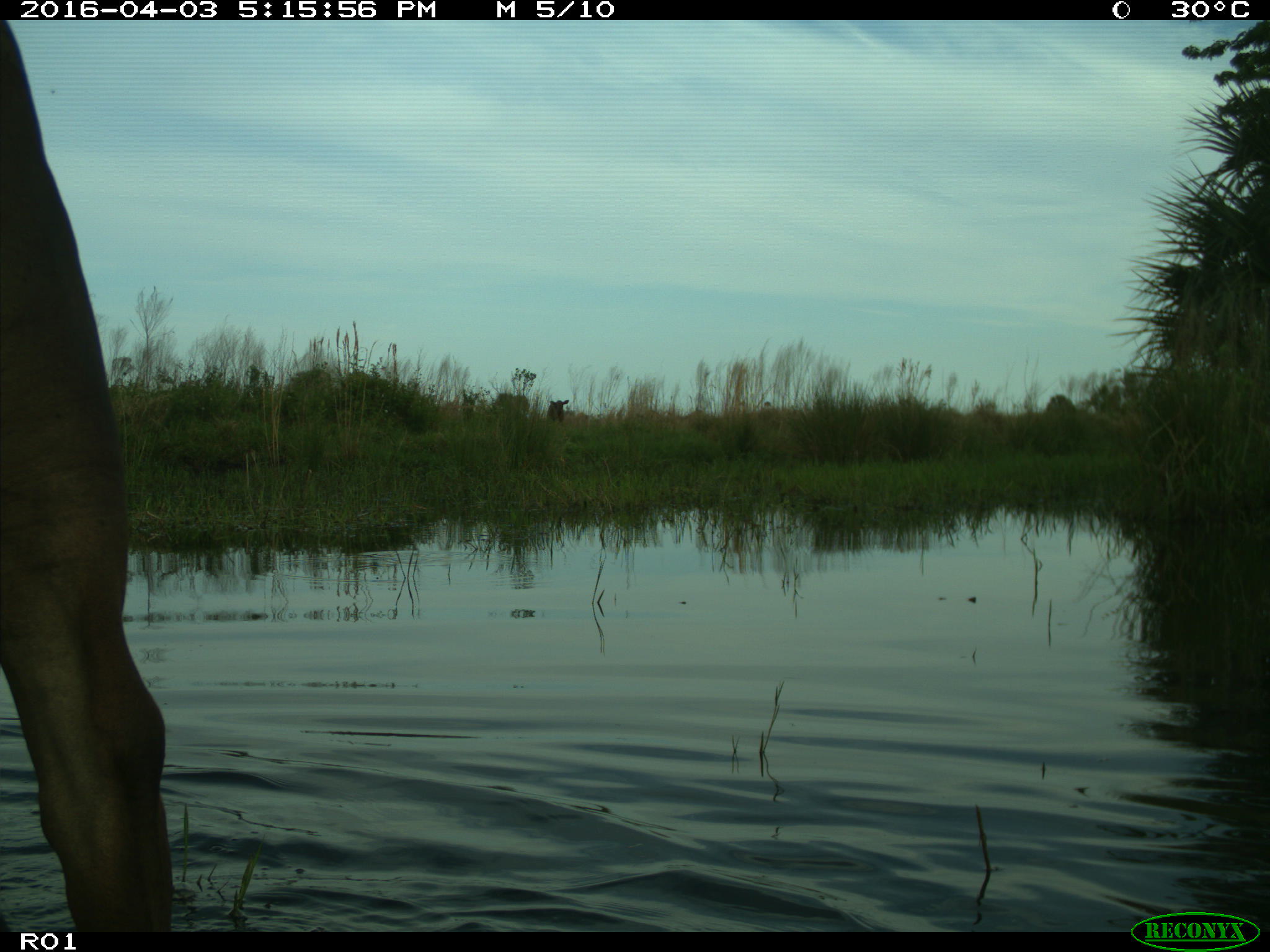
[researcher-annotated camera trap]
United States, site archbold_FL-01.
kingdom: Animalia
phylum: Chordata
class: Mammalia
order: Artiodactyla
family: Bovidae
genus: Bos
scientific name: Bos taurus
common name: domestic cow